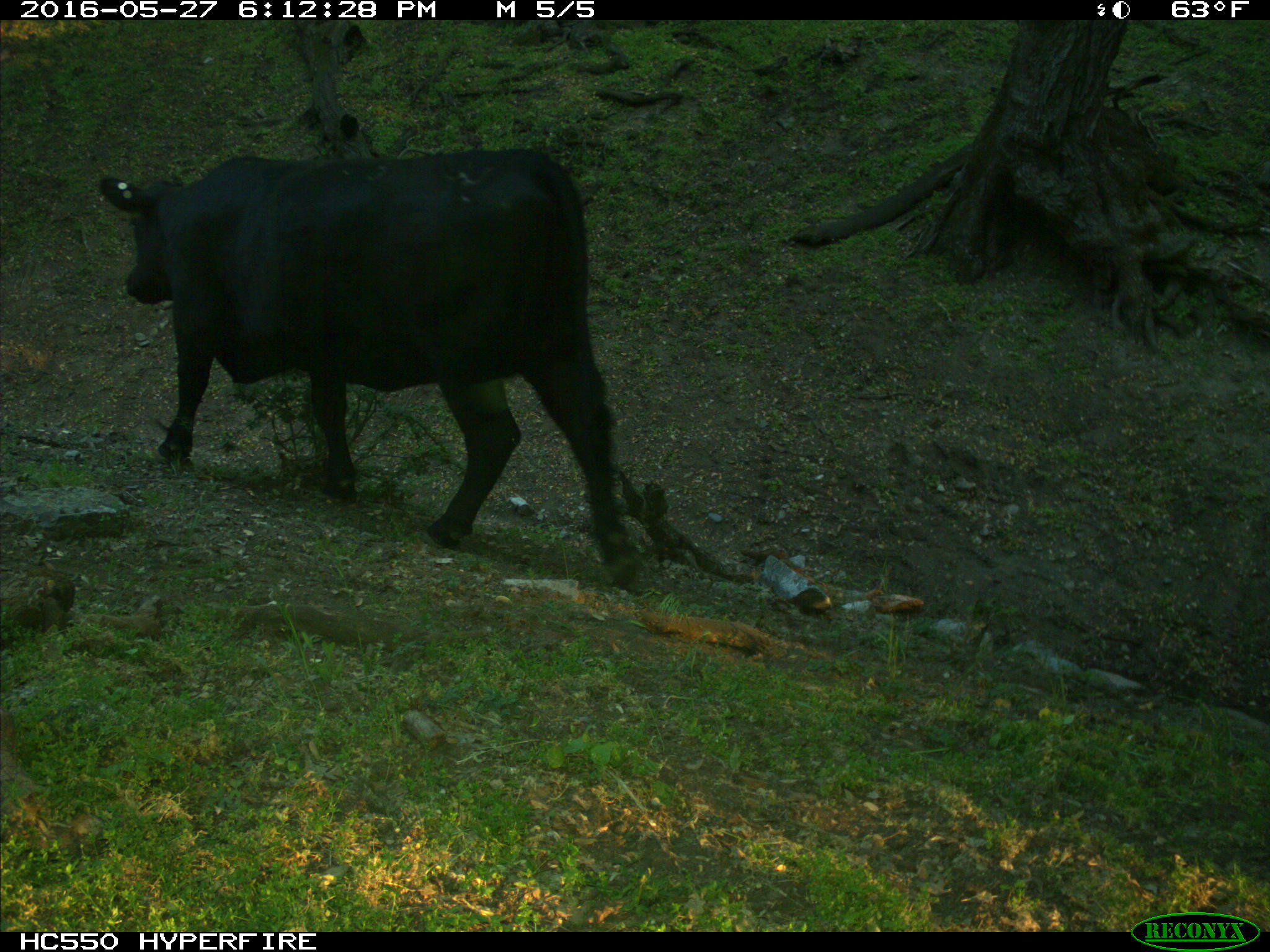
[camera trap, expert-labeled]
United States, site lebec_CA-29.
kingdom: Animalia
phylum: Chordata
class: Mammalia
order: Artiodactyla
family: Bovidae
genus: Bos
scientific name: Bos taurus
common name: domestic cow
Bos taurus (domestic cow).